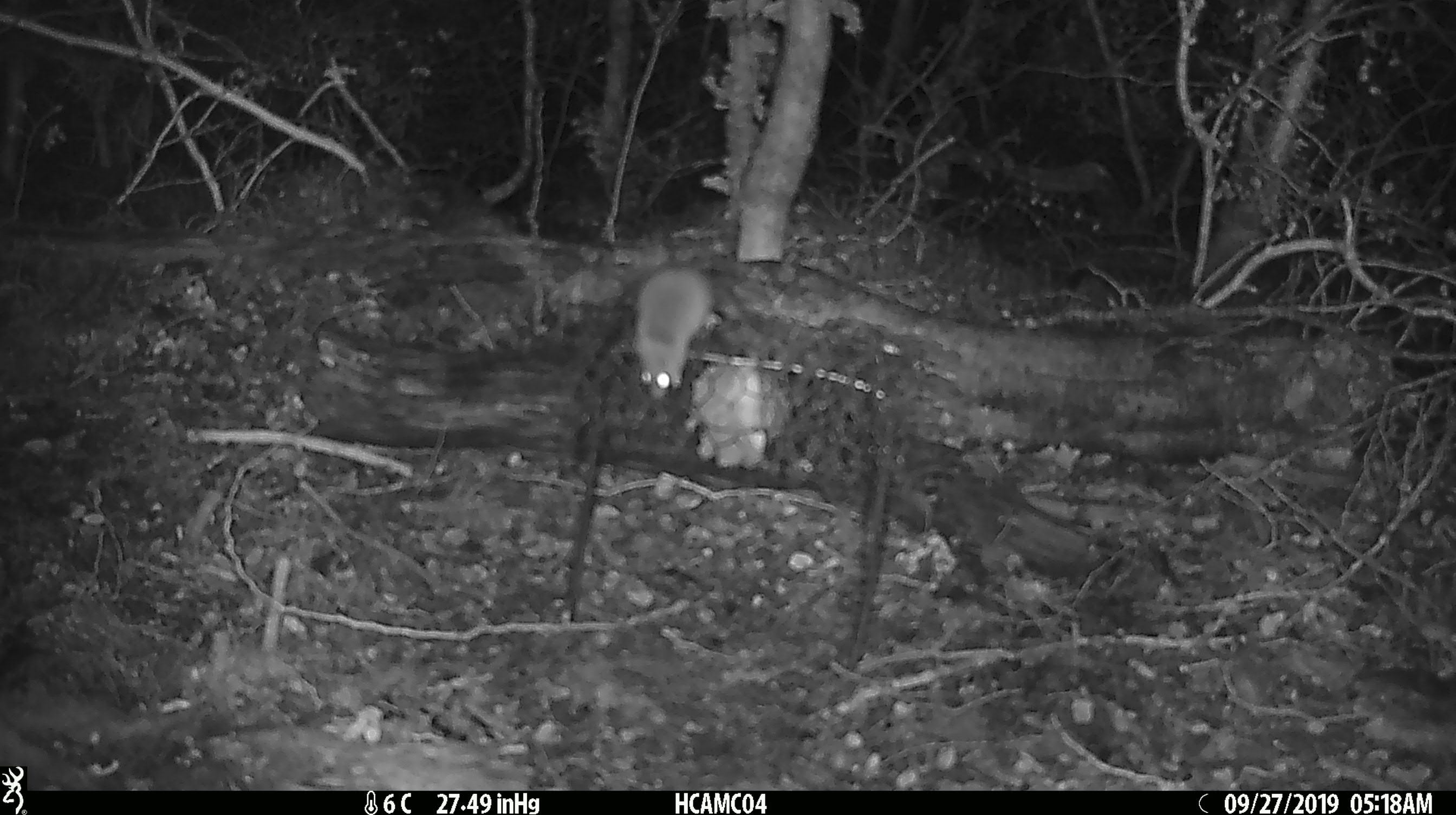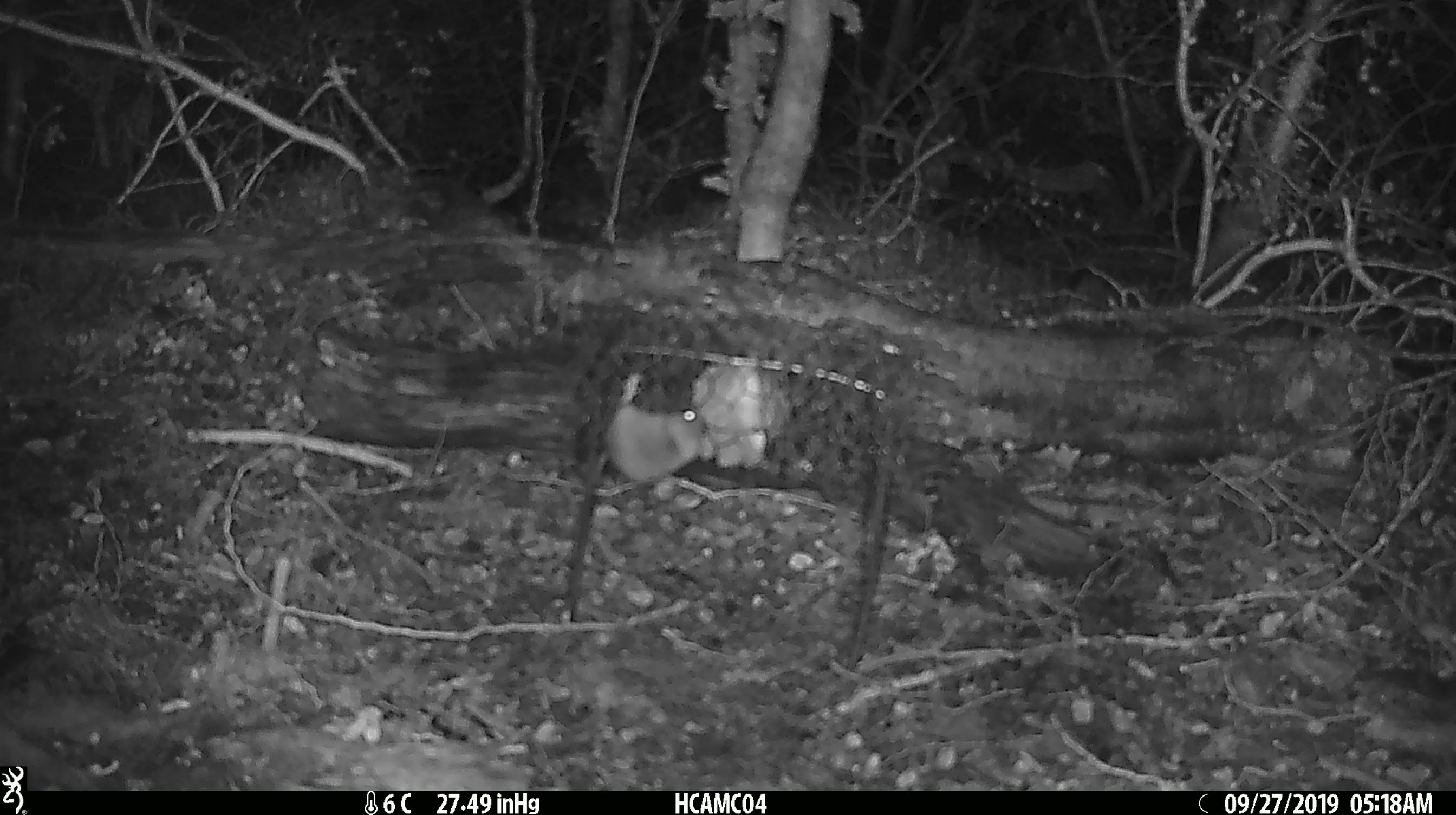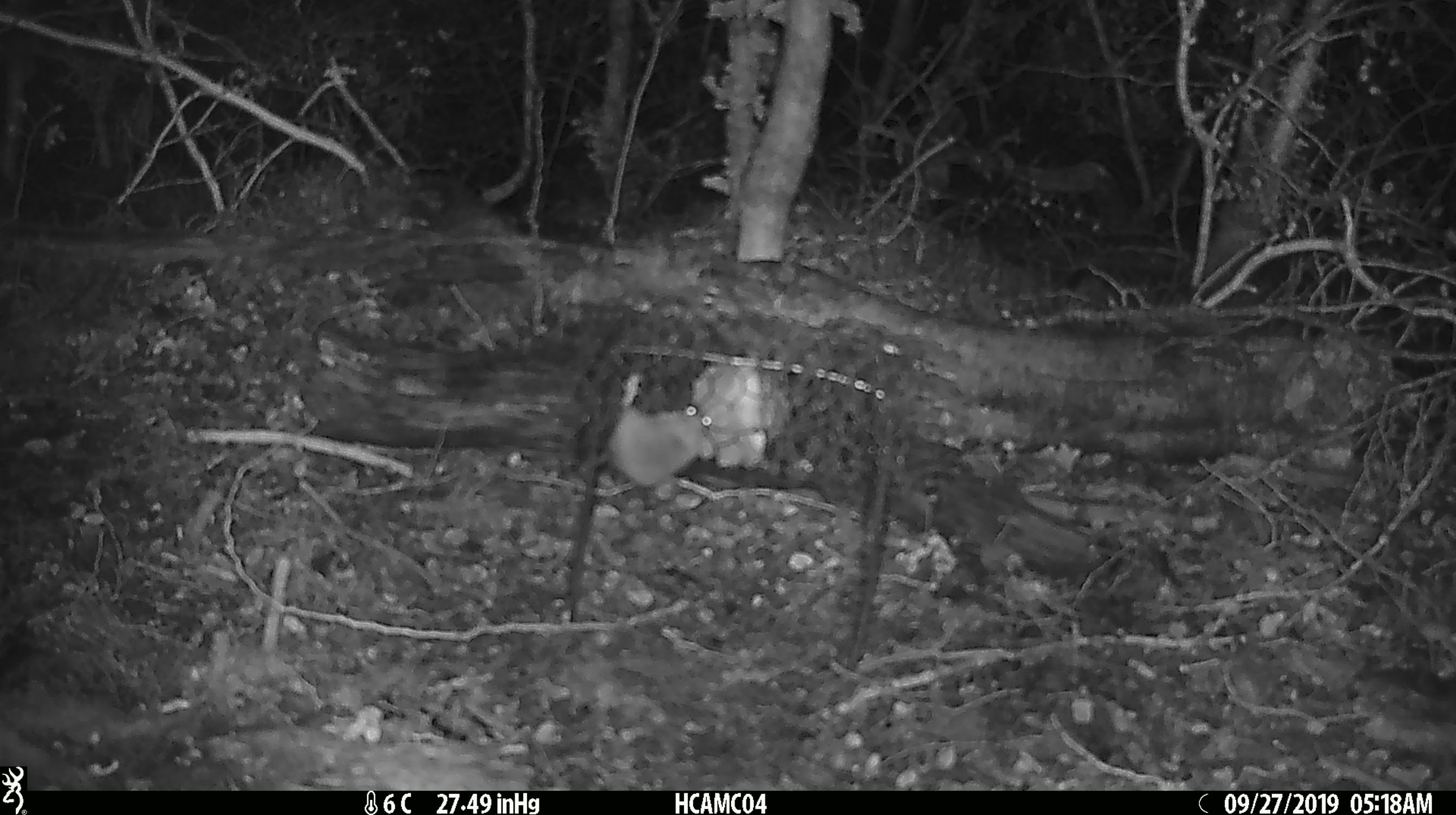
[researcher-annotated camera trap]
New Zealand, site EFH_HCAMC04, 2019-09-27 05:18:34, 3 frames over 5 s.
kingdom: Animalia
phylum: Chordata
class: Mammalia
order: Rodentia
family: Muridae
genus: Mus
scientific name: Mus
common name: mouse